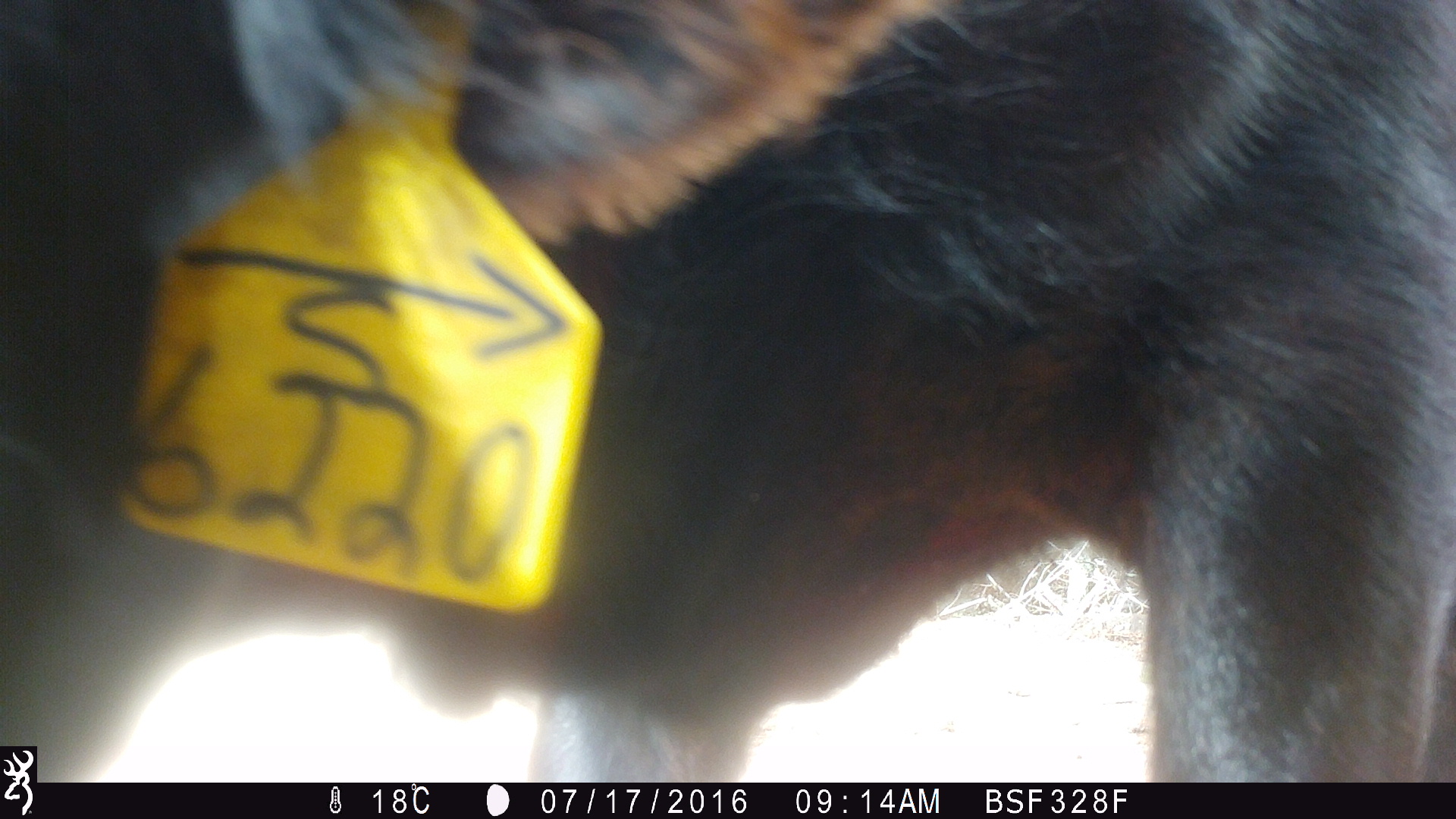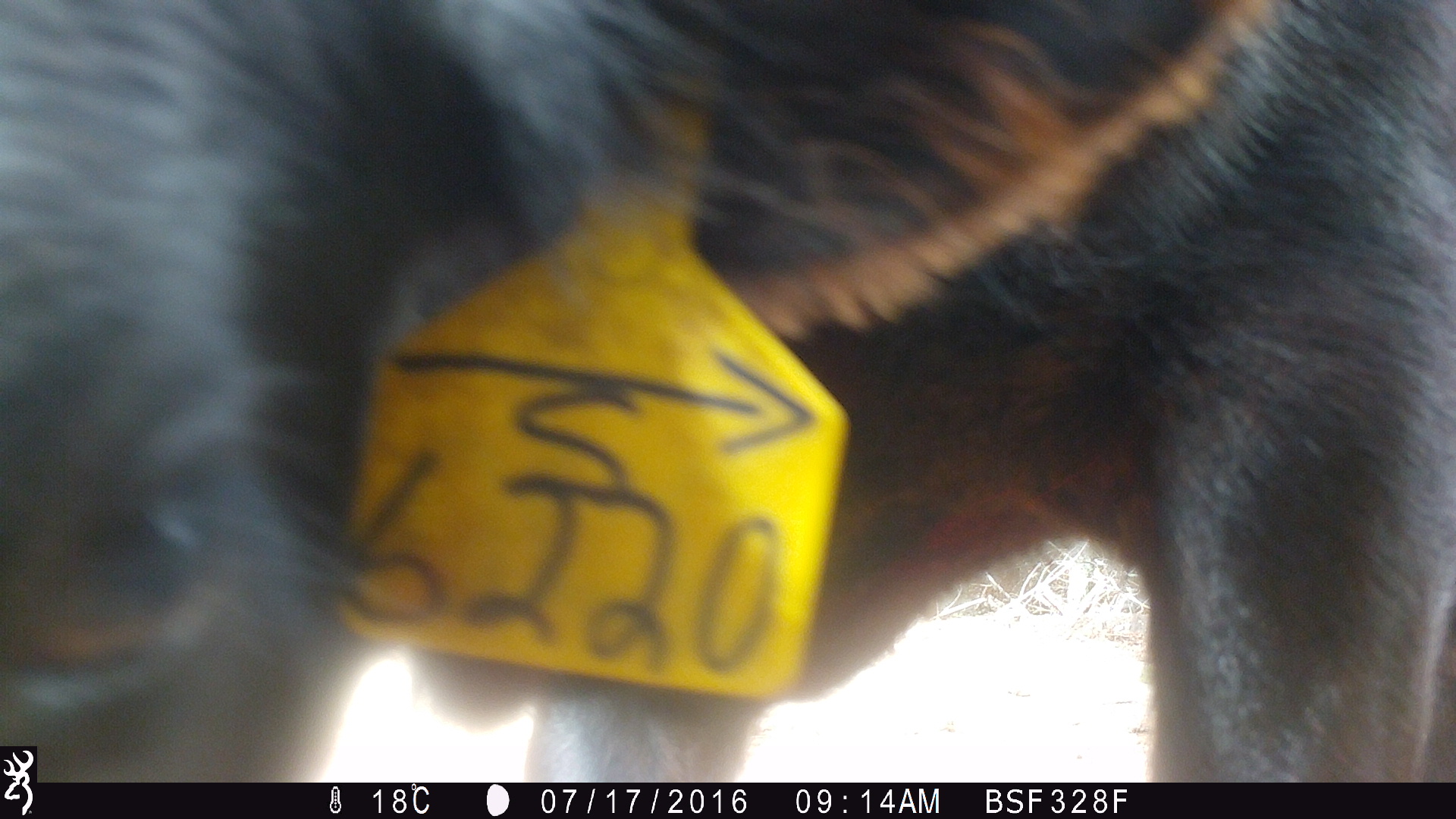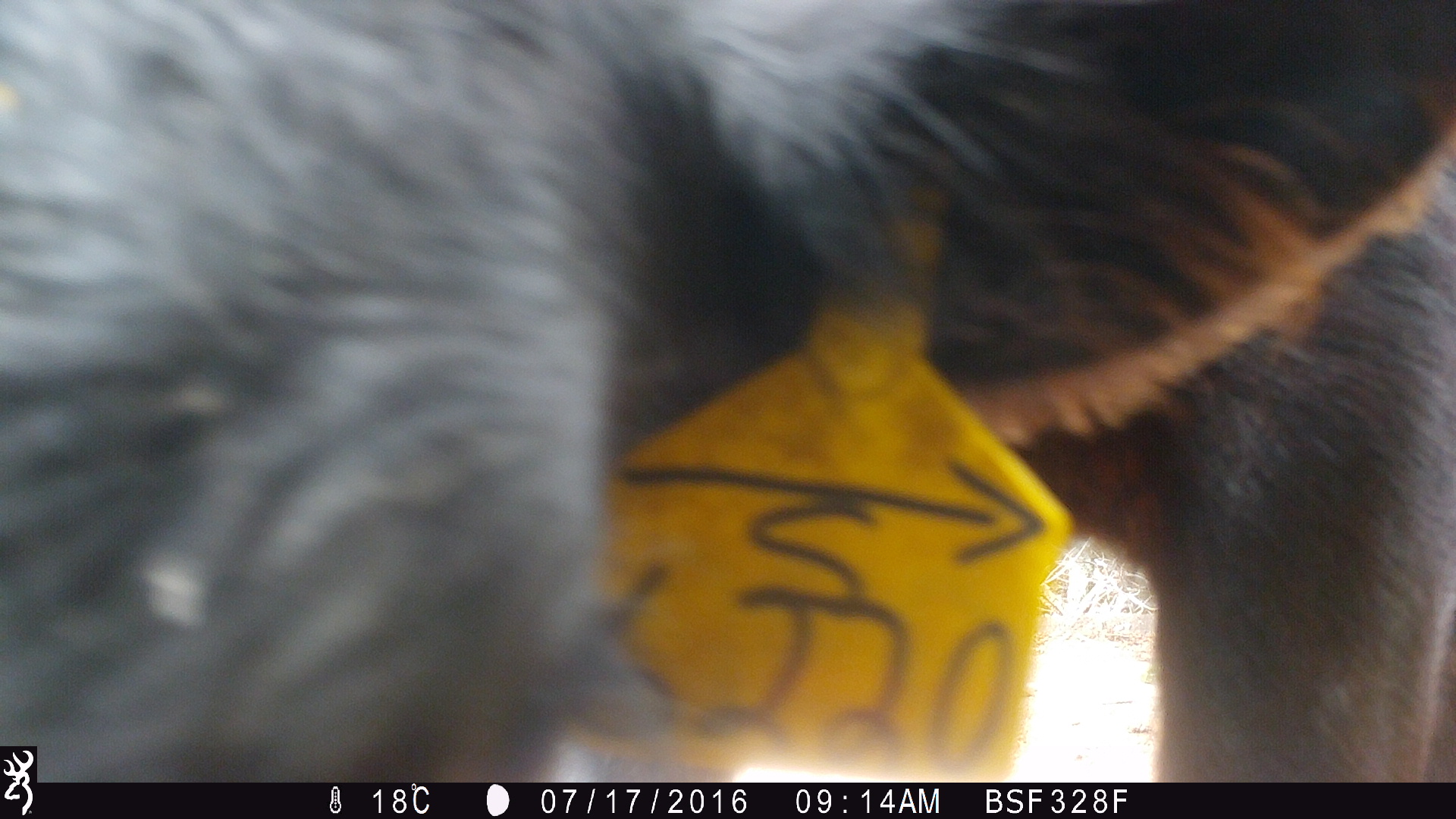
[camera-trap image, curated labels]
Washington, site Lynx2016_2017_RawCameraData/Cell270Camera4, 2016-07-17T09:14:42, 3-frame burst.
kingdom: Animalia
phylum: Chordata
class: Mammalia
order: Artiodactyla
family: Bovidae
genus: Bos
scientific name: Bos taurus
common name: domestic cattle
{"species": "domestic cattle (Bos taurus)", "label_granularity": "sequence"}